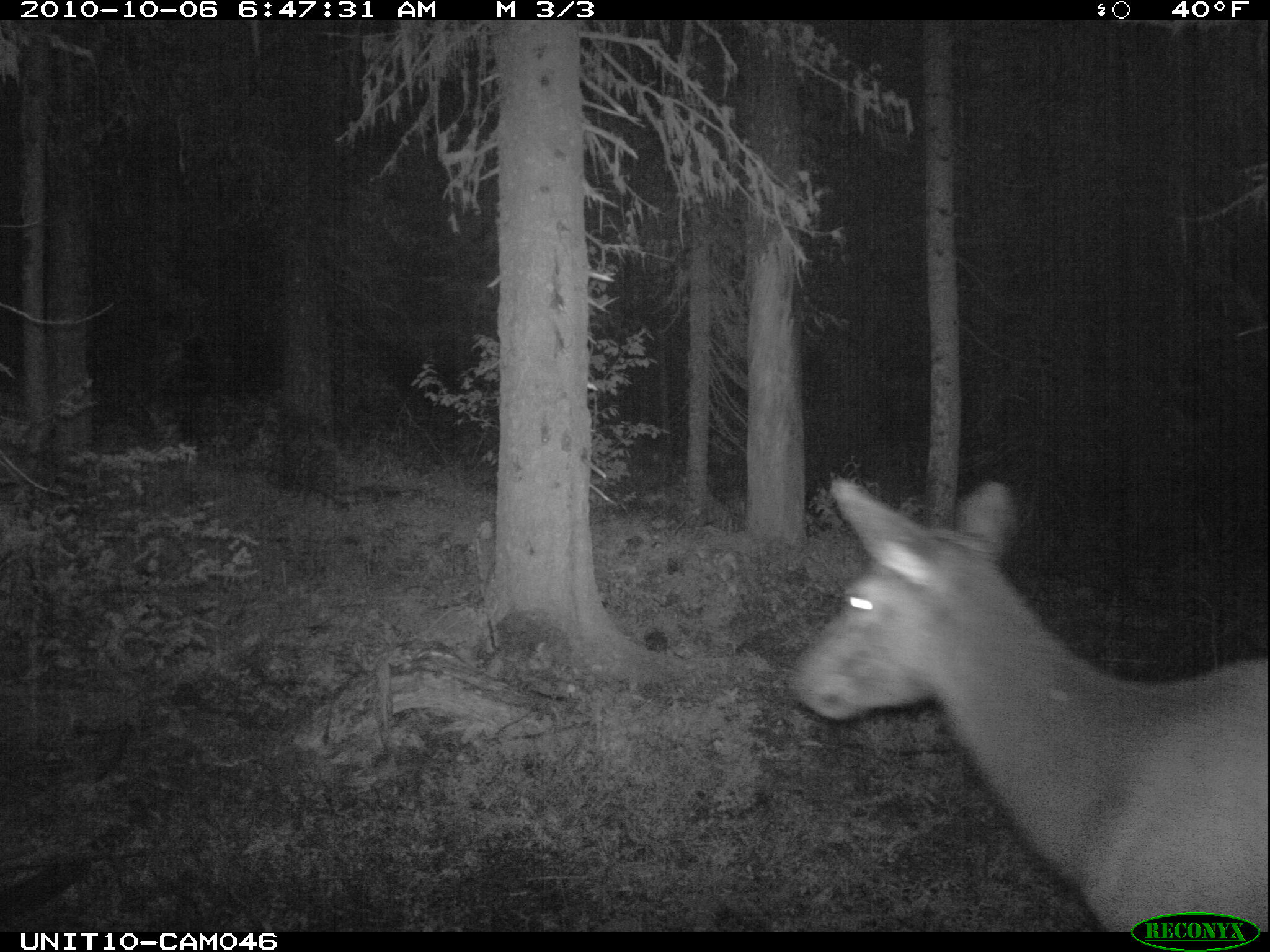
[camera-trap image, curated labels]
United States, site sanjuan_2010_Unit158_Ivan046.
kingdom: Animalia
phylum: Chordata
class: Mammalia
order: Artiodactyla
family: Cervidae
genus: Cervus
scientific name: Cervus elaphus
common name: red deer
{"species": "Cervus elaphus (red deer)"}